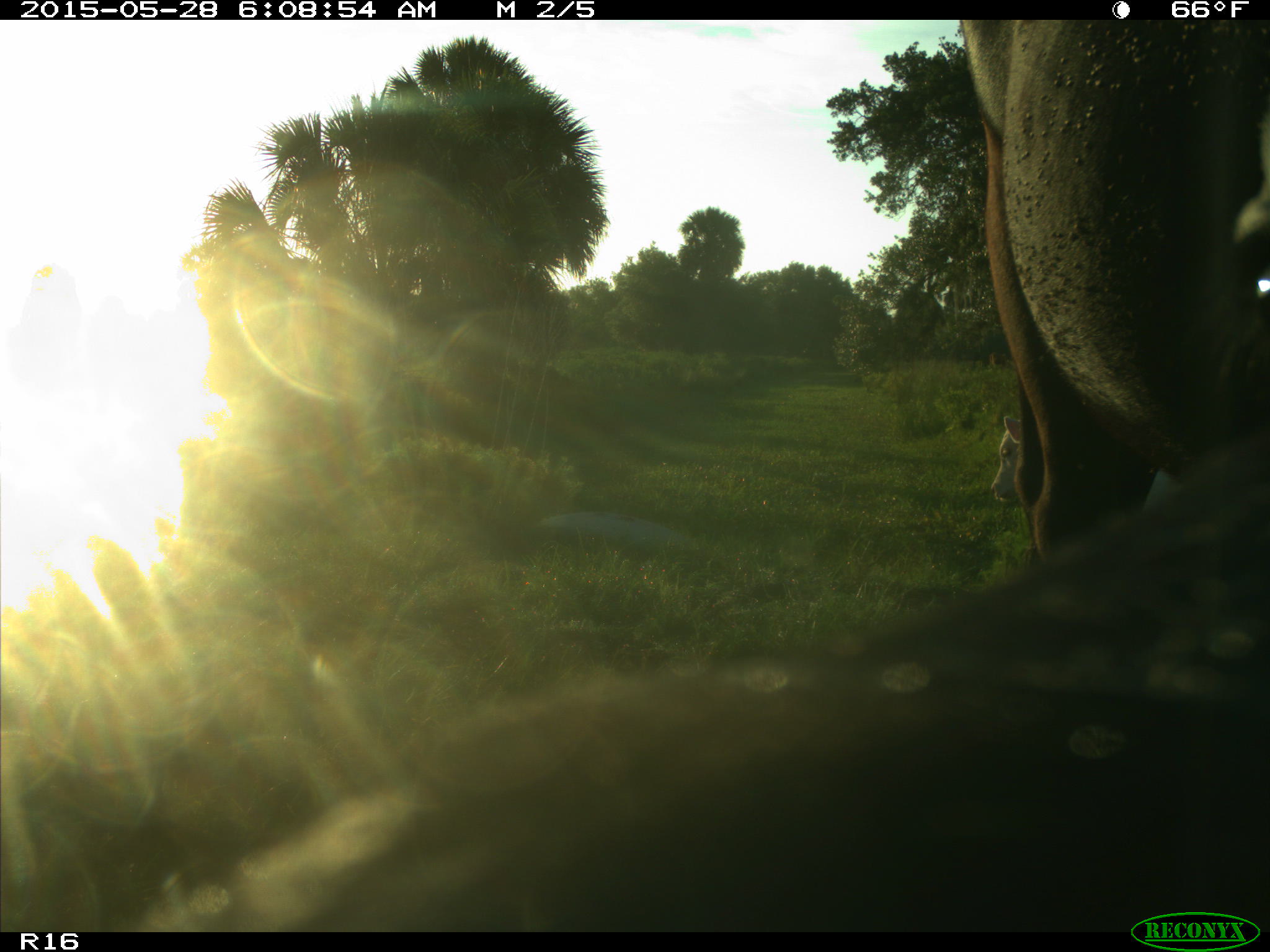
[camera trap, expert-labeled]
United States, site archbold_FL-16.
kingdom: Animalia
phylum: Chordata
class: Mammalia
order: Artiodactyla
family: Bovidae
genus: Bos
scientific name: Bos taurus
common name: domestic cow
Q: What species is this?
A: Bos taurus (domestic cow).